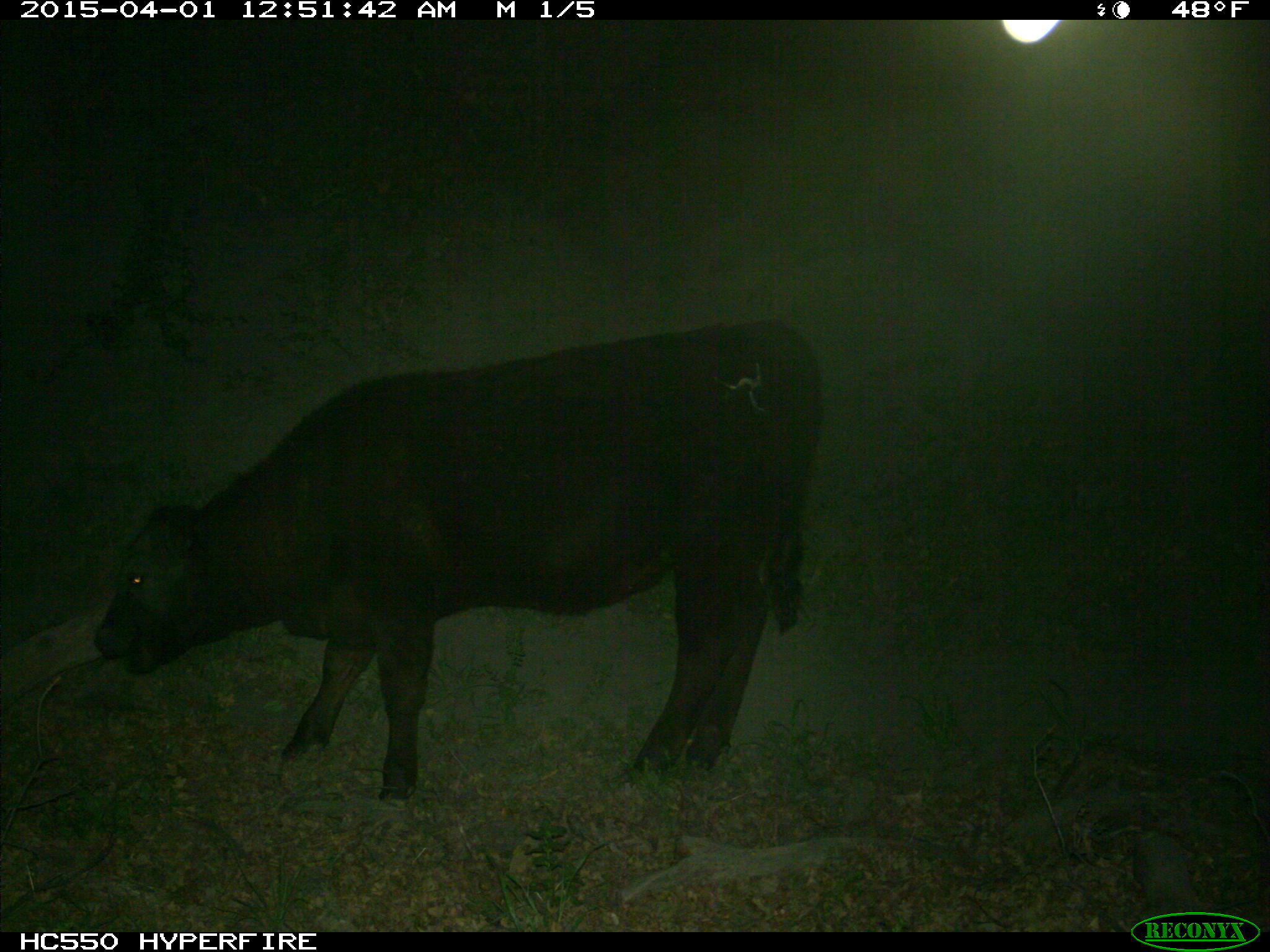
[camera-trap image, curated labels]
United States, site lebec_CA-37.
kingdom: Animalia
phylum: Chordata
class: Mammalia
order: Artiodactyla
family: Bovidae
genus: Bos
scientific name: Bos taurus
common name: domestic cow